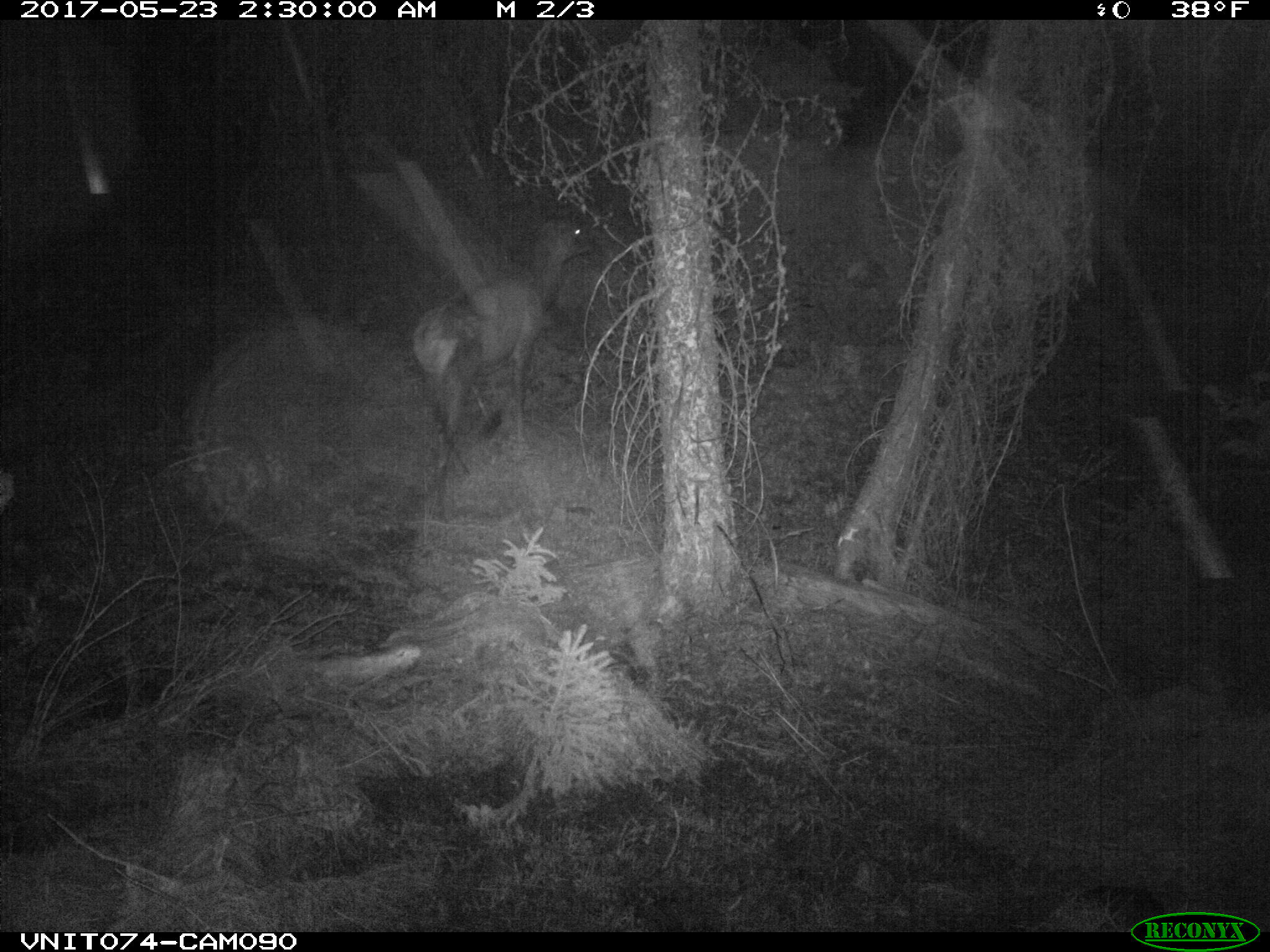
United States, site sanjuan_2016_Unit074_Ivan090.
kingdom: Animalia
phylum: Chordata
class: Mammalia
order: Artiodactyla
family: Cervidae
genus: Cervus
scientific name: Cervus elaphus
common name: red deer